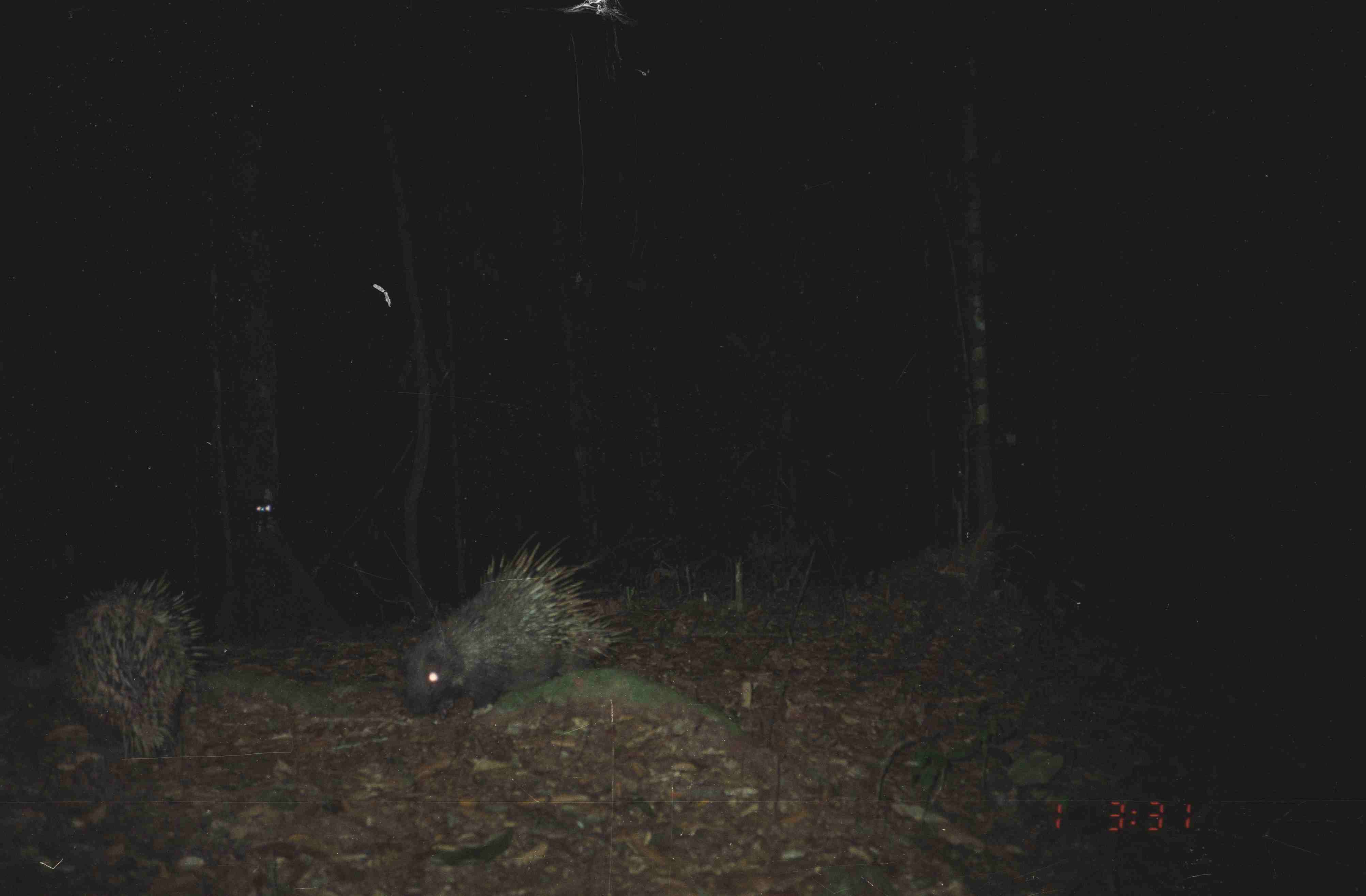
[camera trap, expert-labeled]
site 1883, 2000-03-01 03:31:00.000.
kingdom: Animalia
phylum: Chordata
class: Mammalia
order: Rodentia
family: Hystricidae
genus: Hystrix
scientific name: Hystrix brachyura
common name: east asian porcupine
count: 2